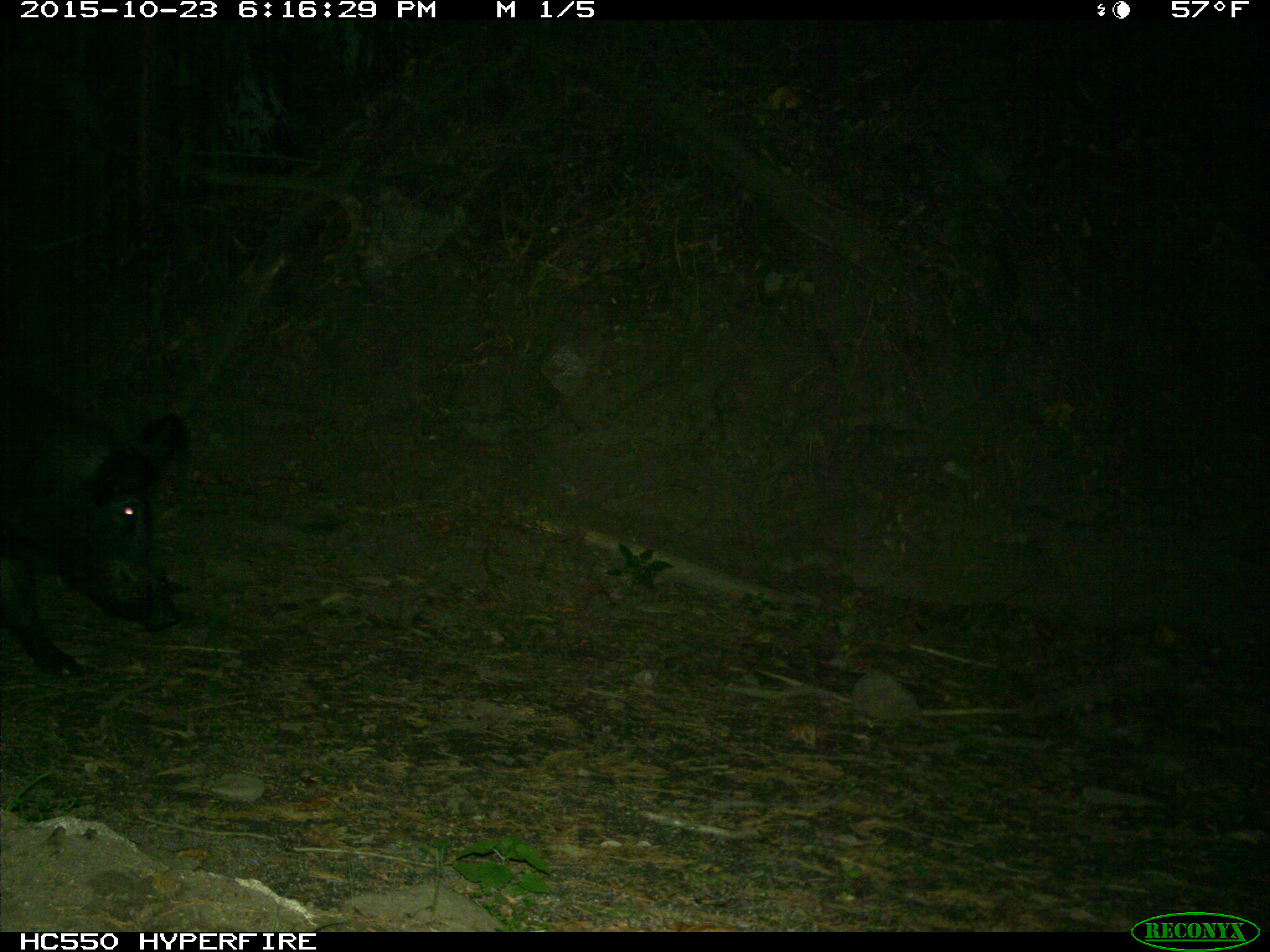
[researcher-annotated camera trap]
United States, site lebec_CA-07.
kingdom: Animalia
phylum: Chordata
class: Mammalia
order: Artiodactyla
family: Suidae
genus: Sus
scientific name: Sus scrofa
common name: wild boar